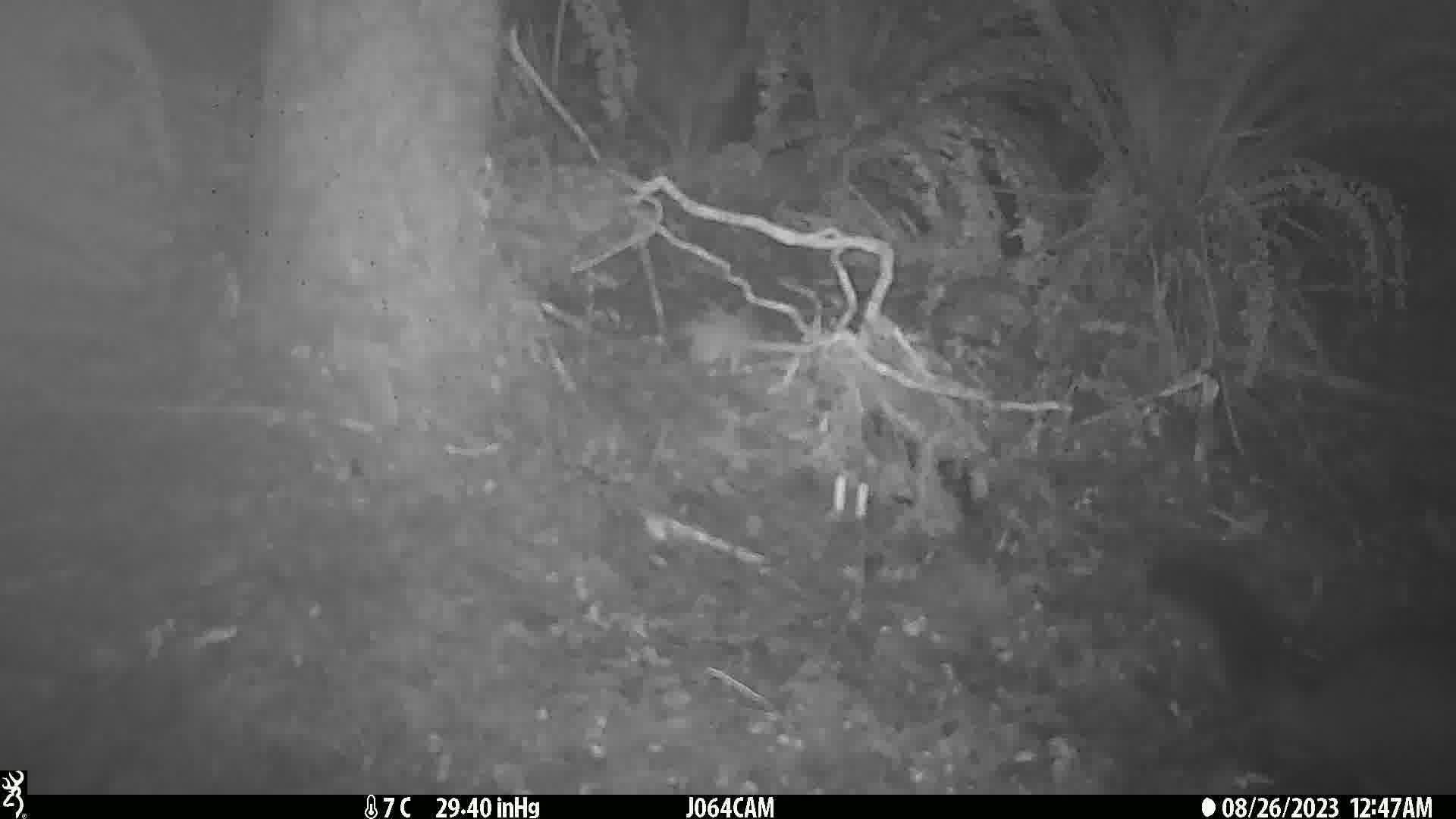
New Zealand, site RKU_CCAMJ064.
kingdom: Animalia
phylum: Chordata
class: Mammalia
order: Diprotodontia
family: Phalangeridae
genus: Trichosurus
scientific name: Trichosurus vulpecula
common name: common brushtail possum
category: possum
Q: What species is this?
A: Possum (common brushtail possum) (Trichosurus vulpecula).